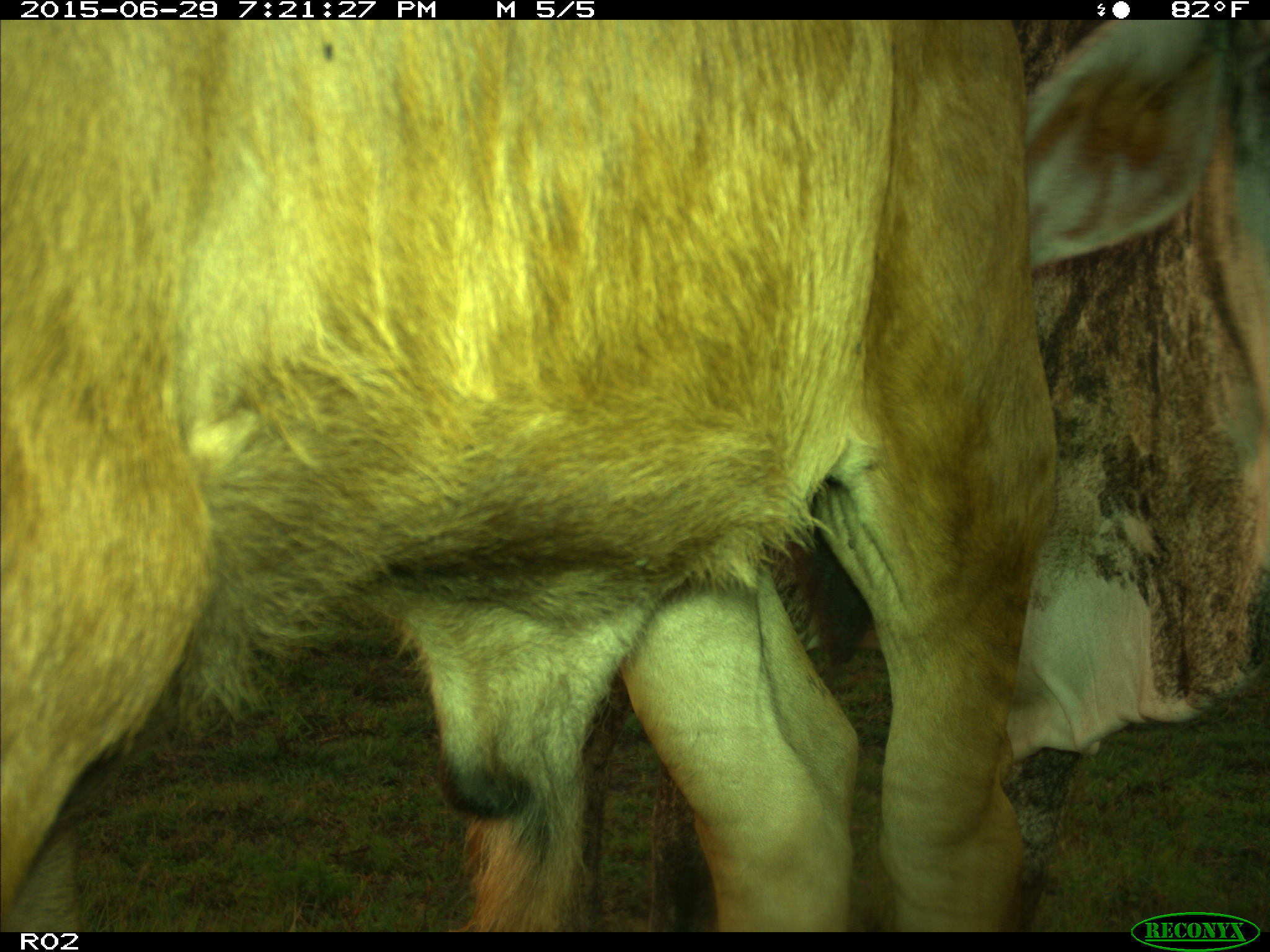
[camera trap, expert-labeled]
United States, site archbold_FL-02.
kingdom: Animalia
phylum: Chordata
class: Mammalia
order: Artiodactyla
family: Bovidae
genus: Bos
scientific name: Bos taurus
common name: domestic cow